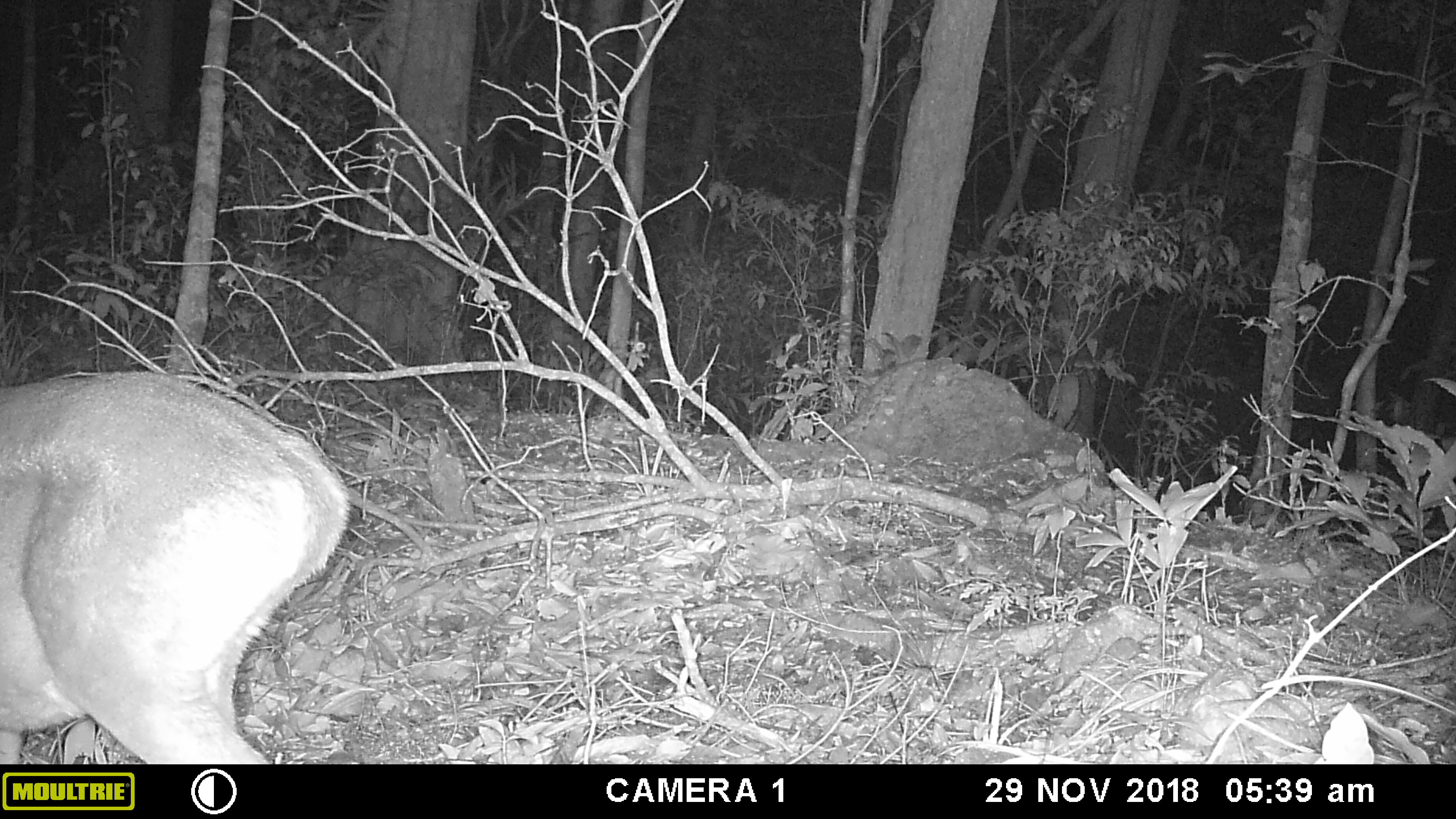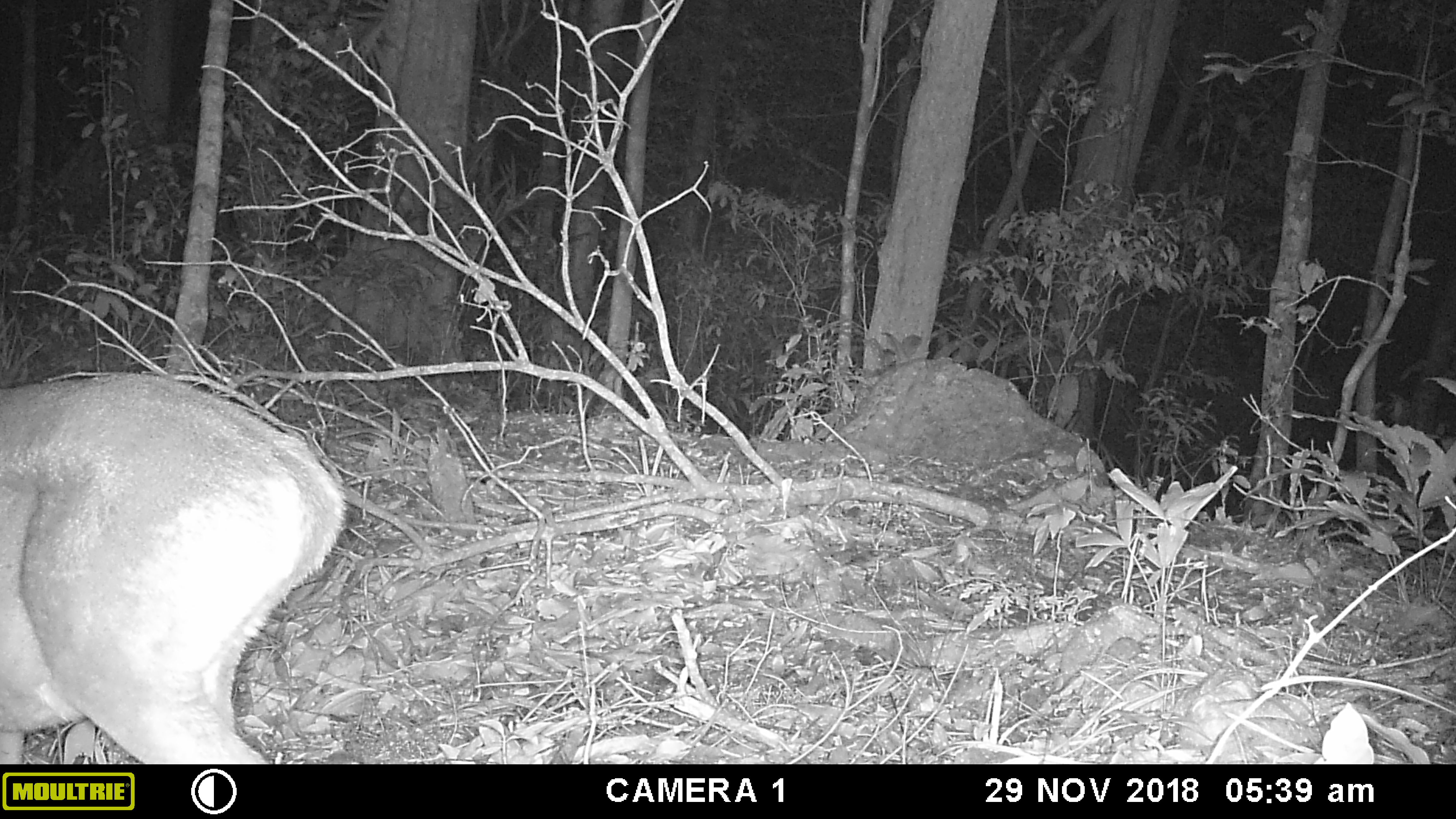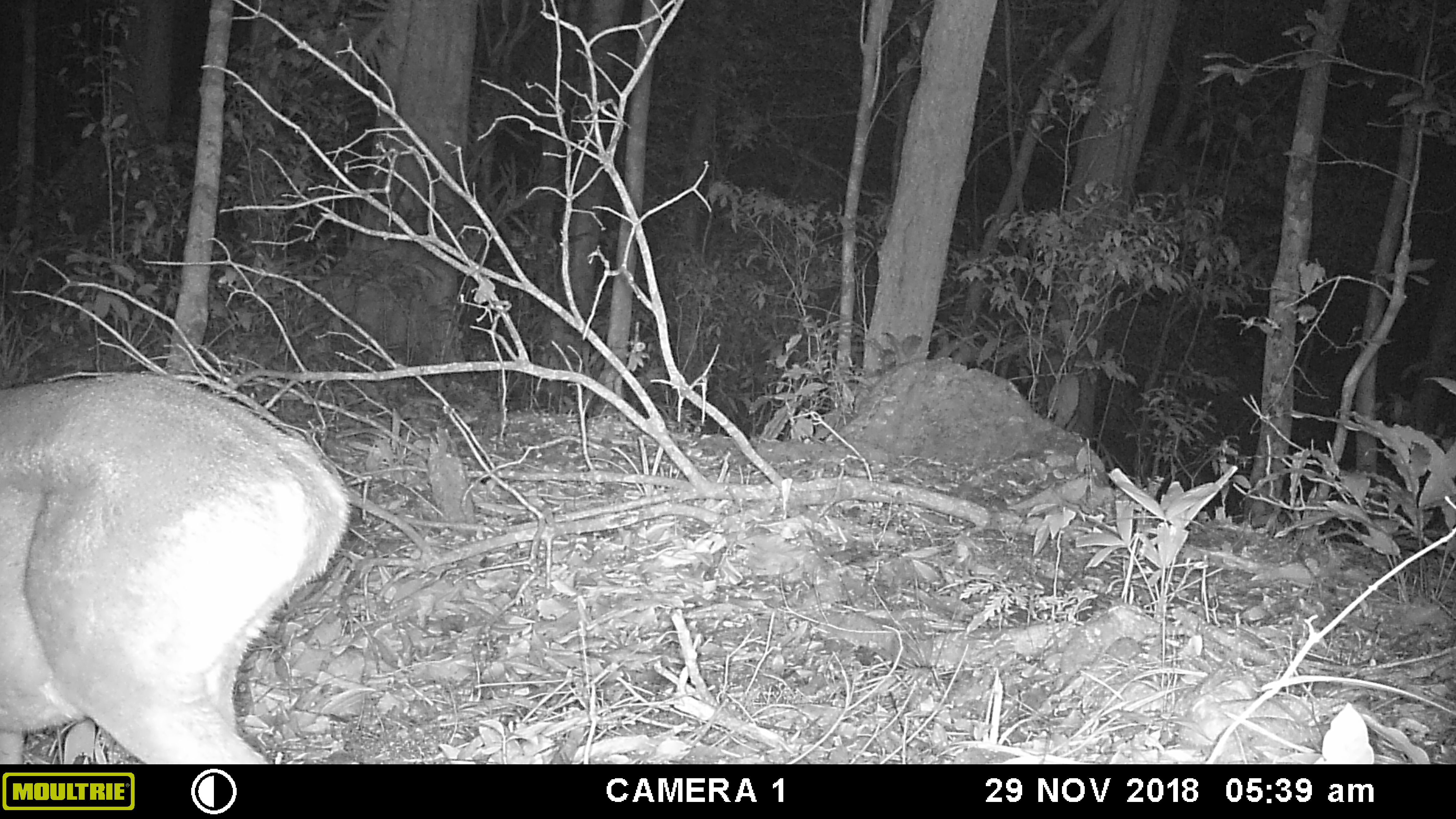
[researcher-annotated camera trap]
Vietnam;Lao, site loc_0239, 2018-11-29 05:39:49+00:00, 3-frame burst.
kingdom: Animalia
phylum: Chordata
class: Mammalia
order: Artiodactyla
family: Cervidae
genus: Muntiacus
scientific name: Muntiacus vuquangensis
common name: large-antlered muntjac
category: large antlered muntjac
Large antlered muntjac (large-antlered muntjac) (Muntiacus vuquangensis). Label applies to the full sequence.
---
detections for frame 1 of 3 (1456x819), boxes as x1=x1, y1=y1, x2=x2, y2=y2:
large antlered muntjac: x1=0, y1=367, x2=353, y2=763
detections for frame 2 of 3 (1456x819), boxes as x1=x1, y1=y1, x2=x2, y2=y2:
large antlered muntjac: x1=0, y1=369, x2=346, y2=763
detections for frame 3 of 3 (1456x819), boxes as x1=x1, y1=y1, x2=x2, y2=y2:
large antlered muntjac: x1=0, y1=370, x2=353, y2=763